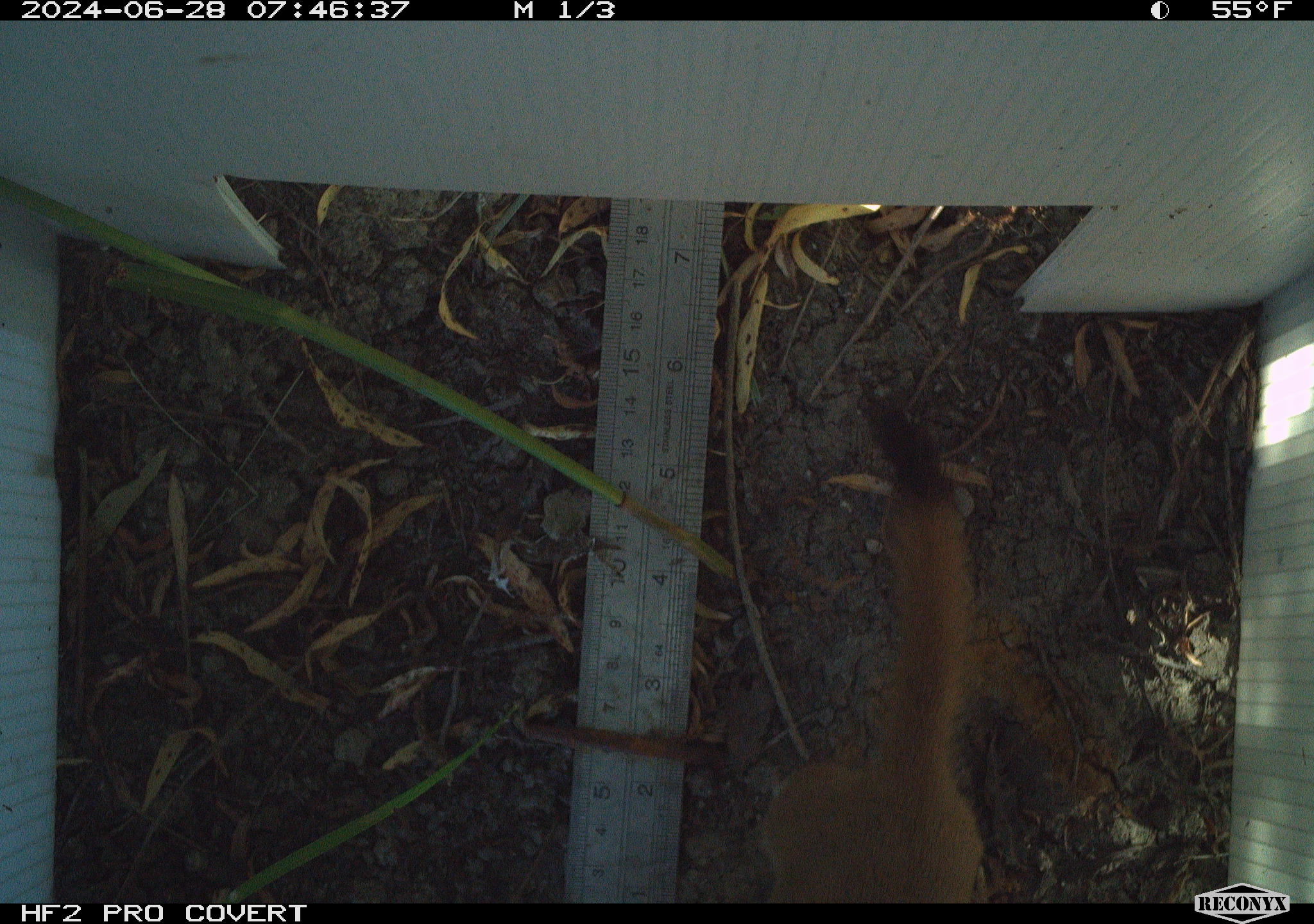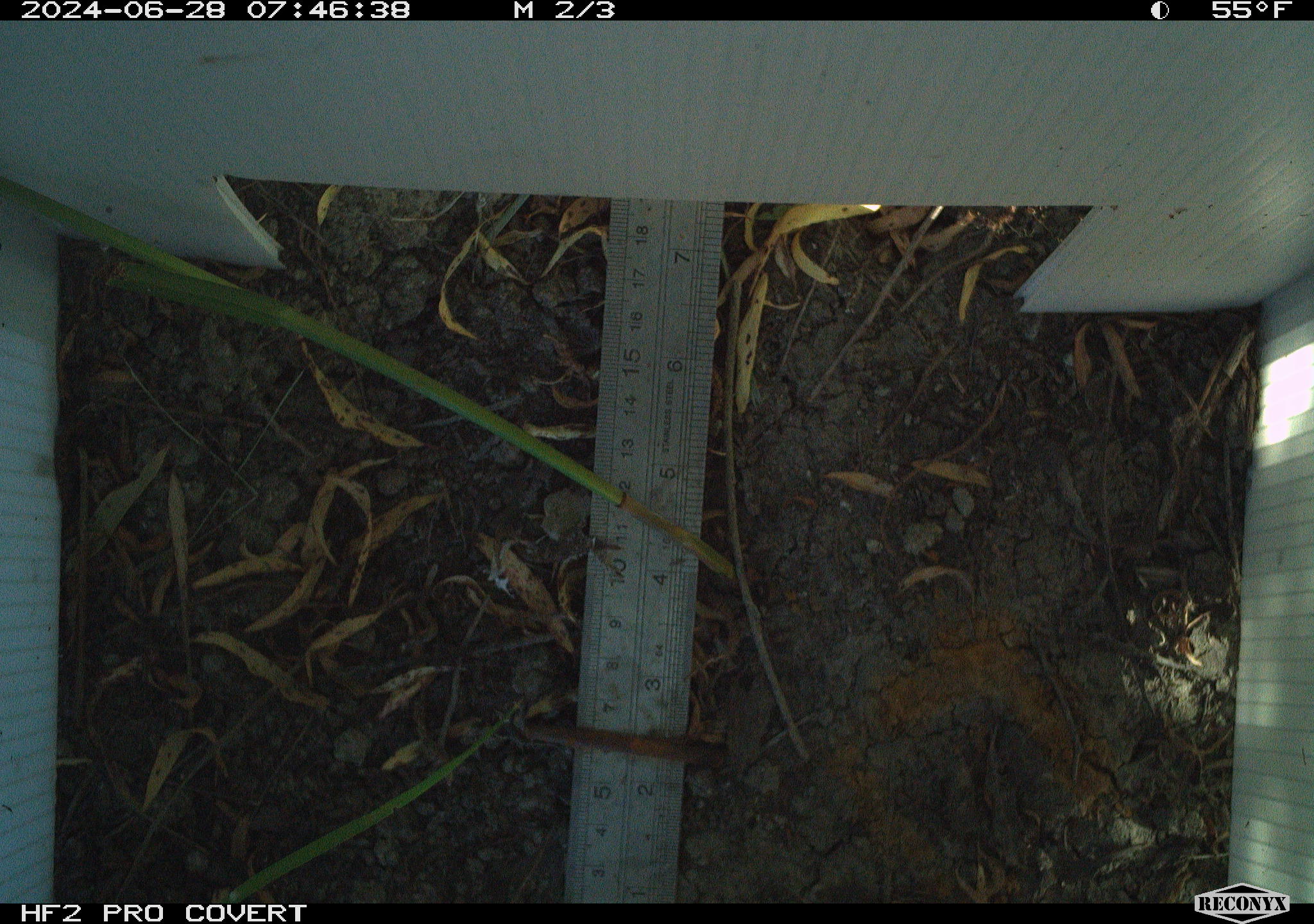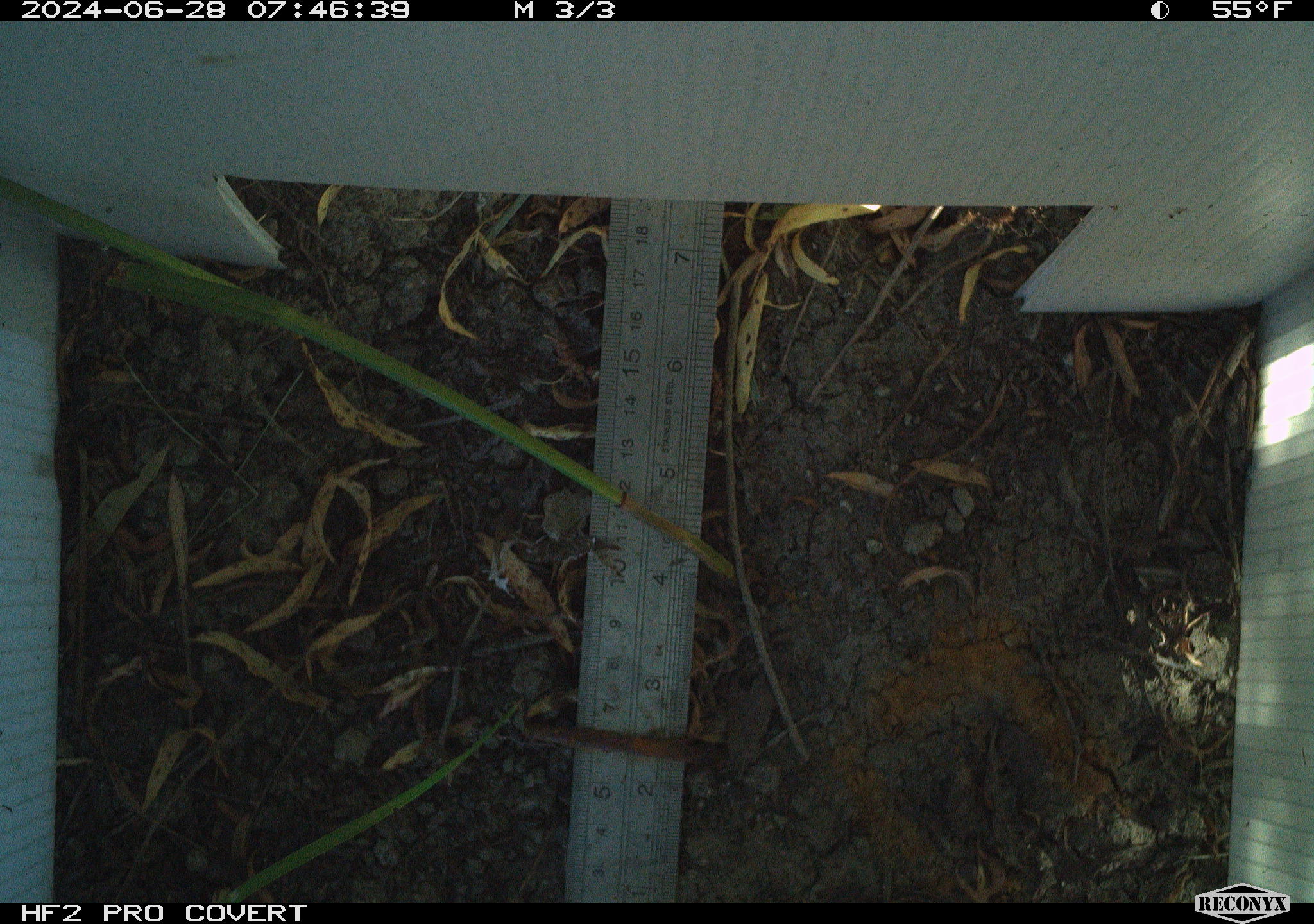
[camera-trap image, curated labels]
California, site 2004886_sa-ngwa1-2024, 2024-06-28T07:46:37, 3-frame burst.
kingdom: Animalia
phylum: Chordata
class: Mammalia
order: Carnivora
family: Mustelidae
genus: Neogale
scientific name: Neogale frenata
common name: long-tailed weasel